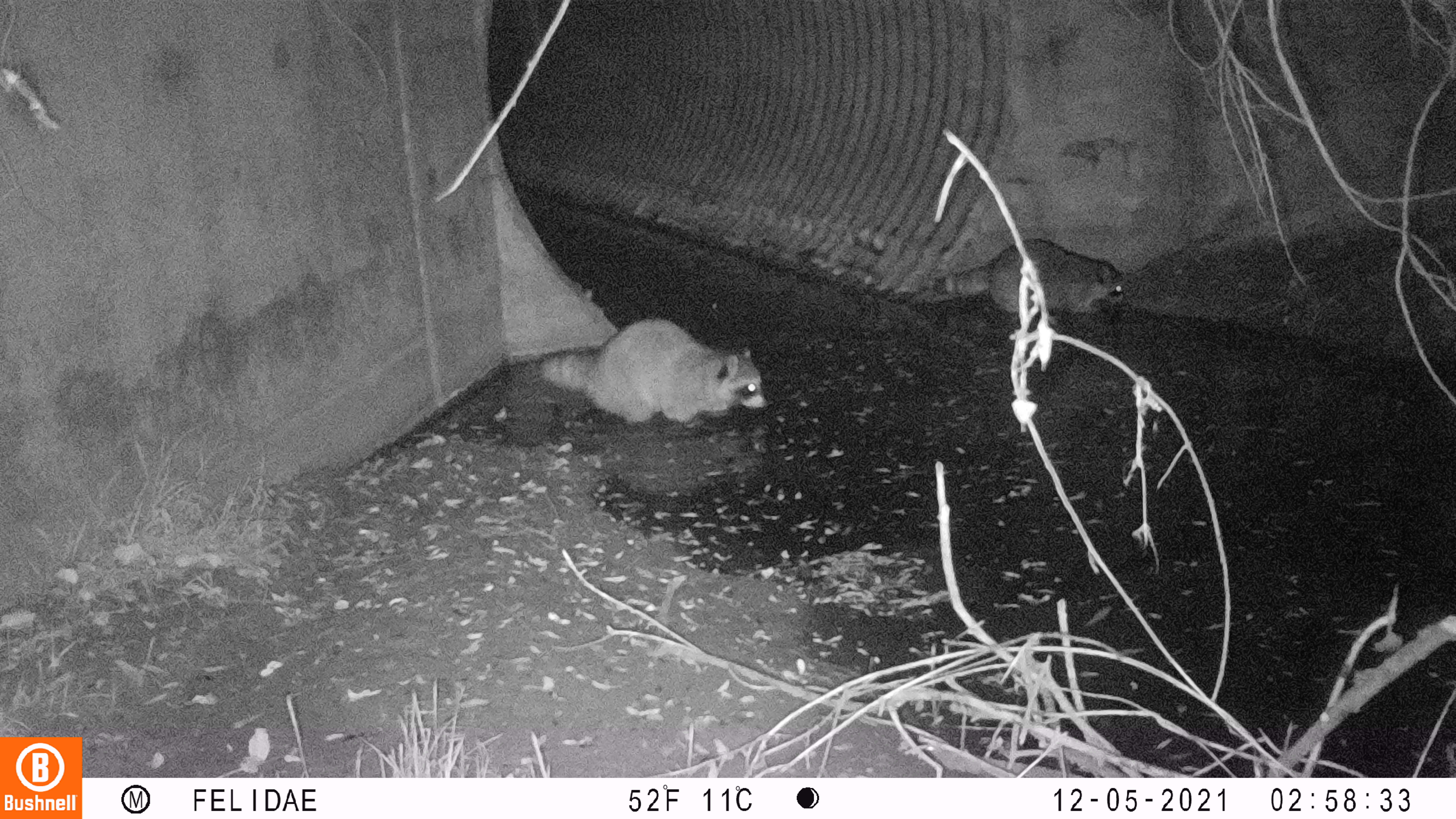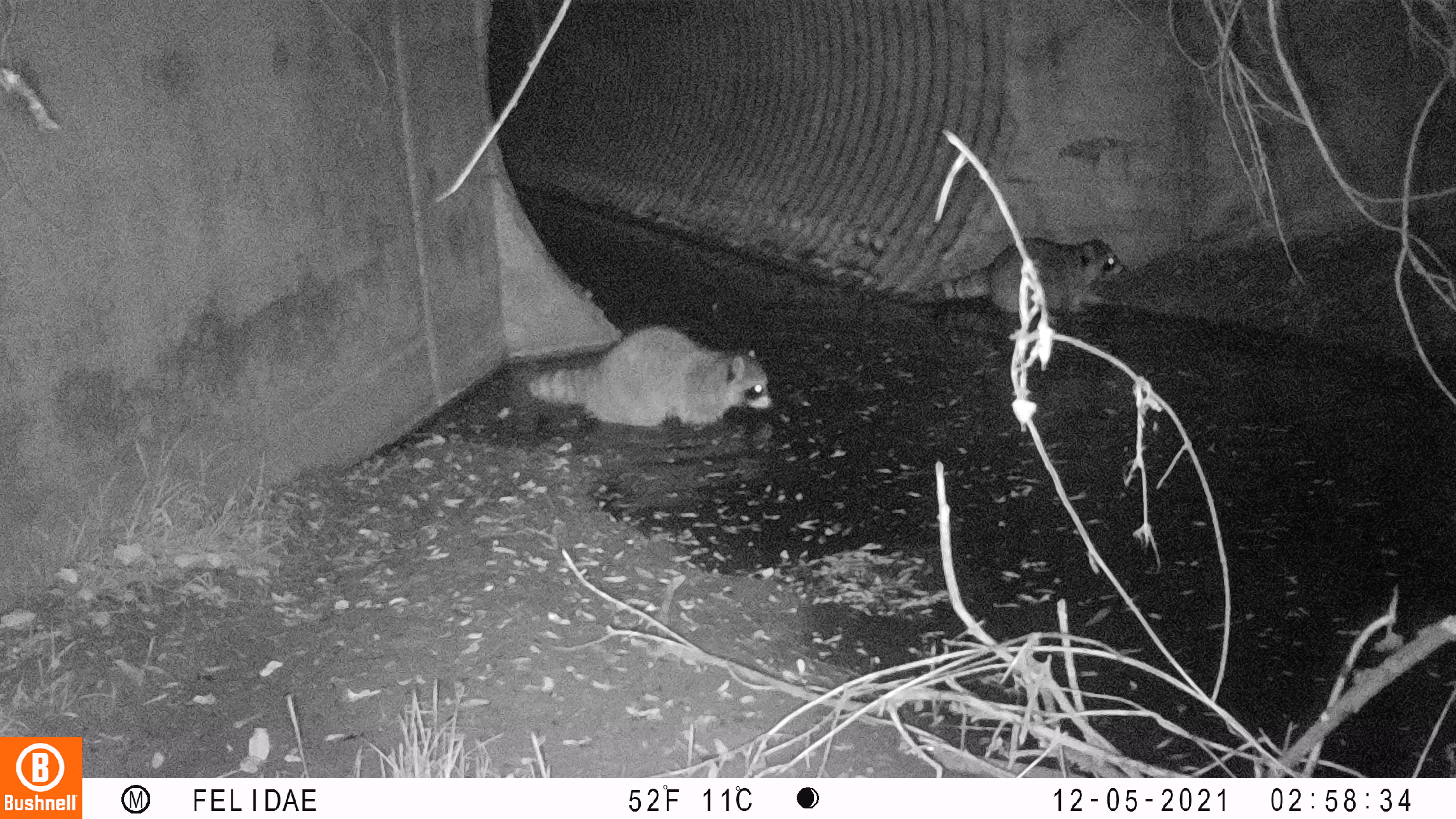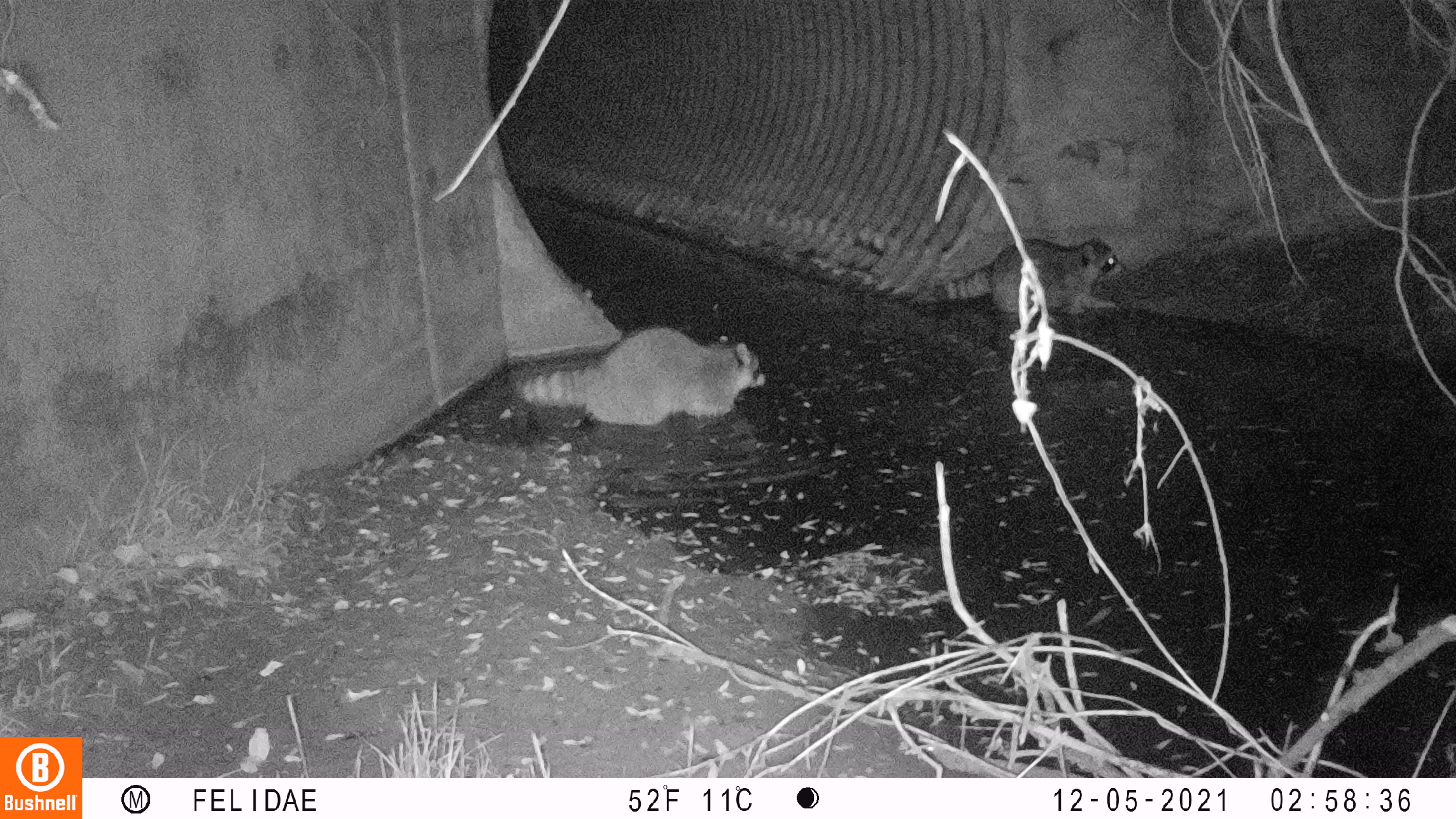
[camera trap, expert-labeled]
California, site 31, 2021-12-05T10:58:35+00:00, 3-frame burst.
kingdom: Animalia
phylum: Chordata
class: Mammalia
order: Carnivora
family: Procyonidae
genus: Procyon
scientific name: Procyon lotor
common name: raccoon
Raccoon (Procyon lotor).